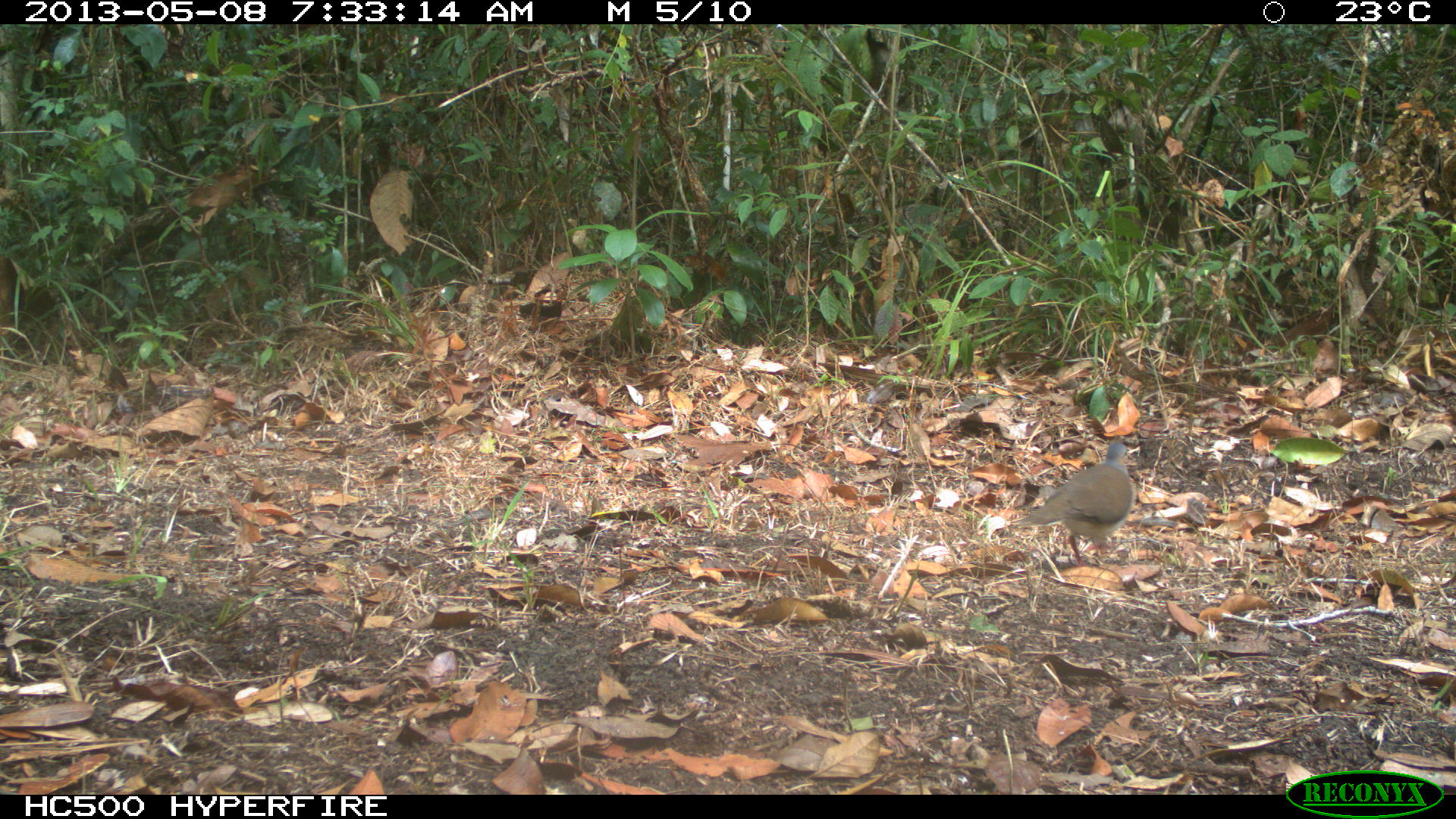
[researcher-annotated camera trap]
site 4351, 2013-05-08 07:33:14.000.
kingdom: Animalia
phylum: Chordata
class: Aves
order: Columbiformes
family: Columbidae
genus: Leptotila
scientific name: Leptotila plumbeiceps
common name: gray-headed dove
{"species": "Leptotila plumbeiceps (gray-headed dove)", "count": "1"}